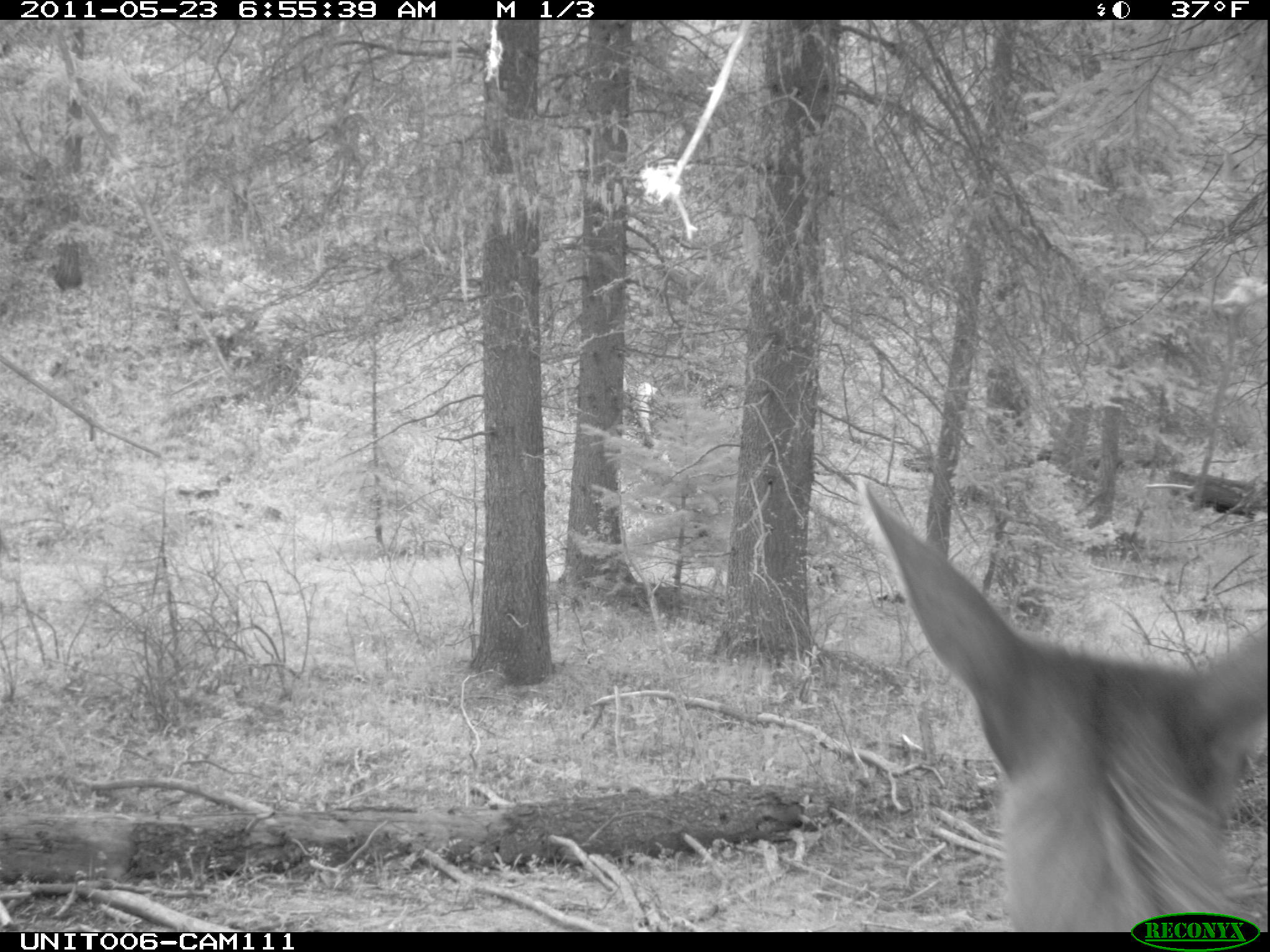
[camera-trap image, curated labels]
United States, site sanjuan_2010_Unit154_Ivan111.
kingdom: Animalia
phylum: Chordata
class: Mammalia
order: Artiodactyla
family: Cervidae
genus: Cervus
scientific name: Cervus elaphus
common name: red deer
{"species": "Cervus elaphus (red deer)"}